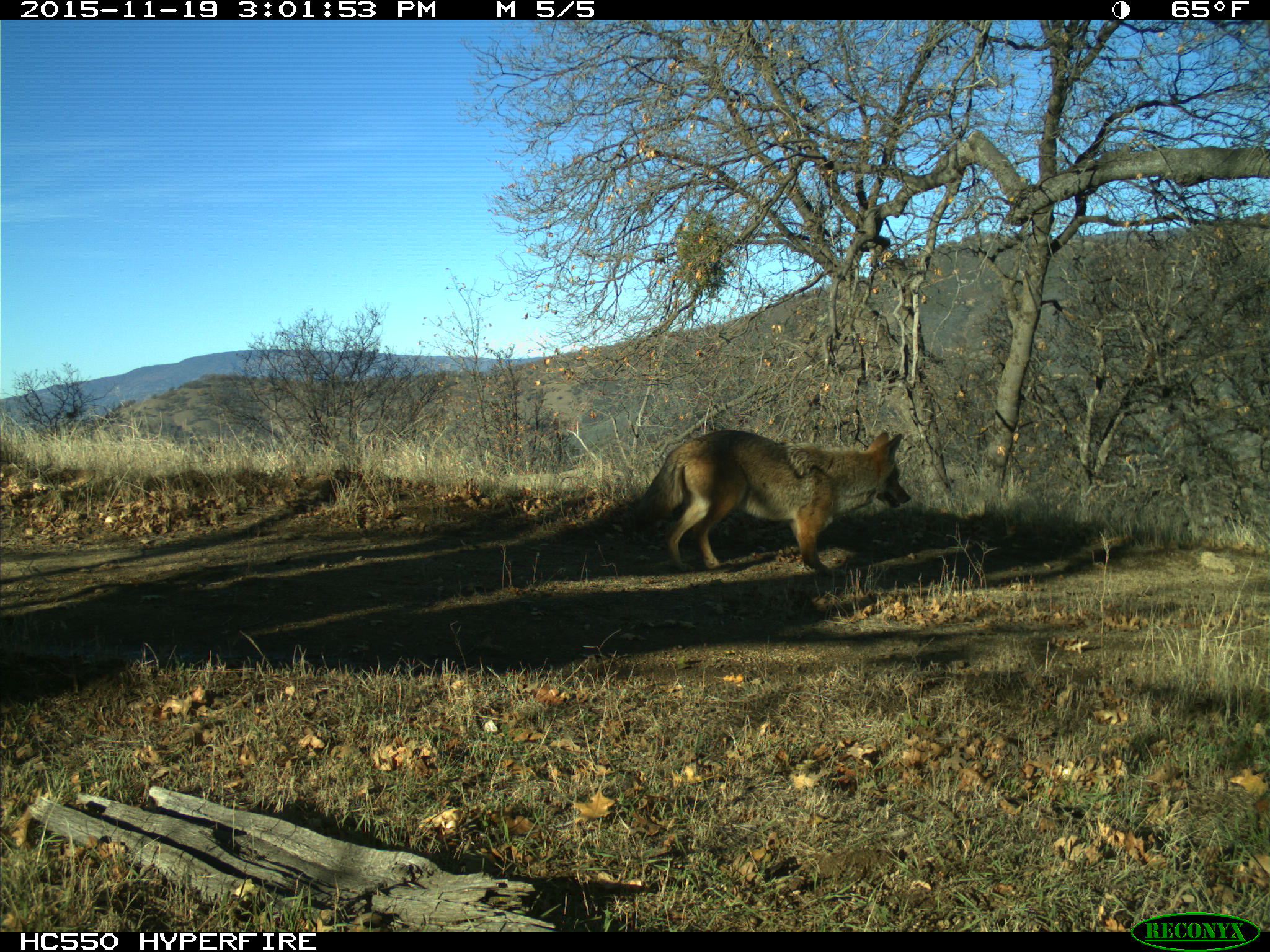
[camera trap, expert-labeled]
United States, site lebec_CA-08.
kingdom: Animalia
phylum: Chordata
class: Mammalia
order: Carnivora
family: Canidae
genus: Canis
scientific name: Canis latrans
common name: coyote